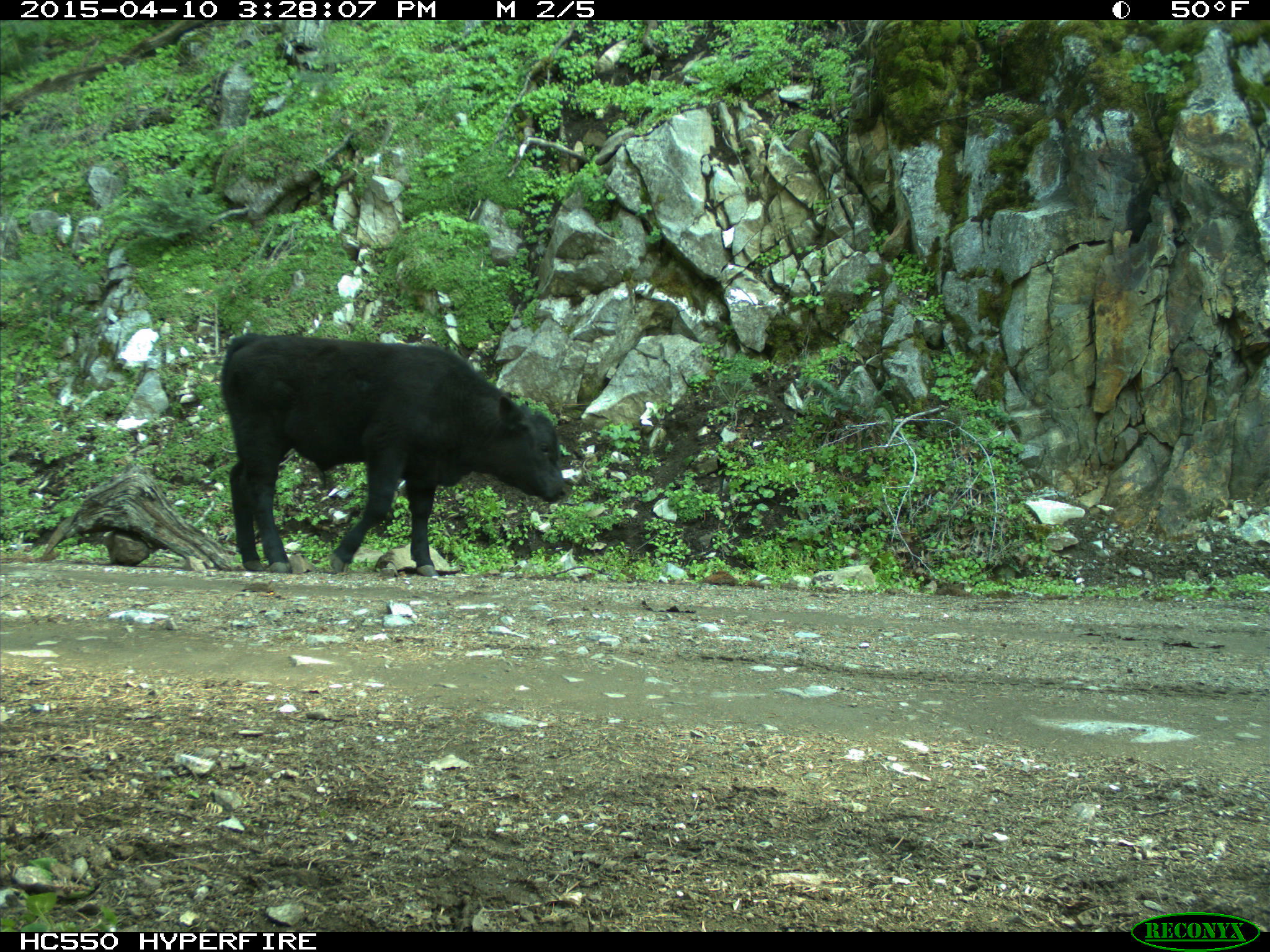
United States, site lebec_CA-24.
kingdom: Animalia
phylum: Chordata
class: Mammalia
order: Artiodactyla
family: Bovidae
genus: Bos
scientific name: Bos taurus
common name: domestic cow